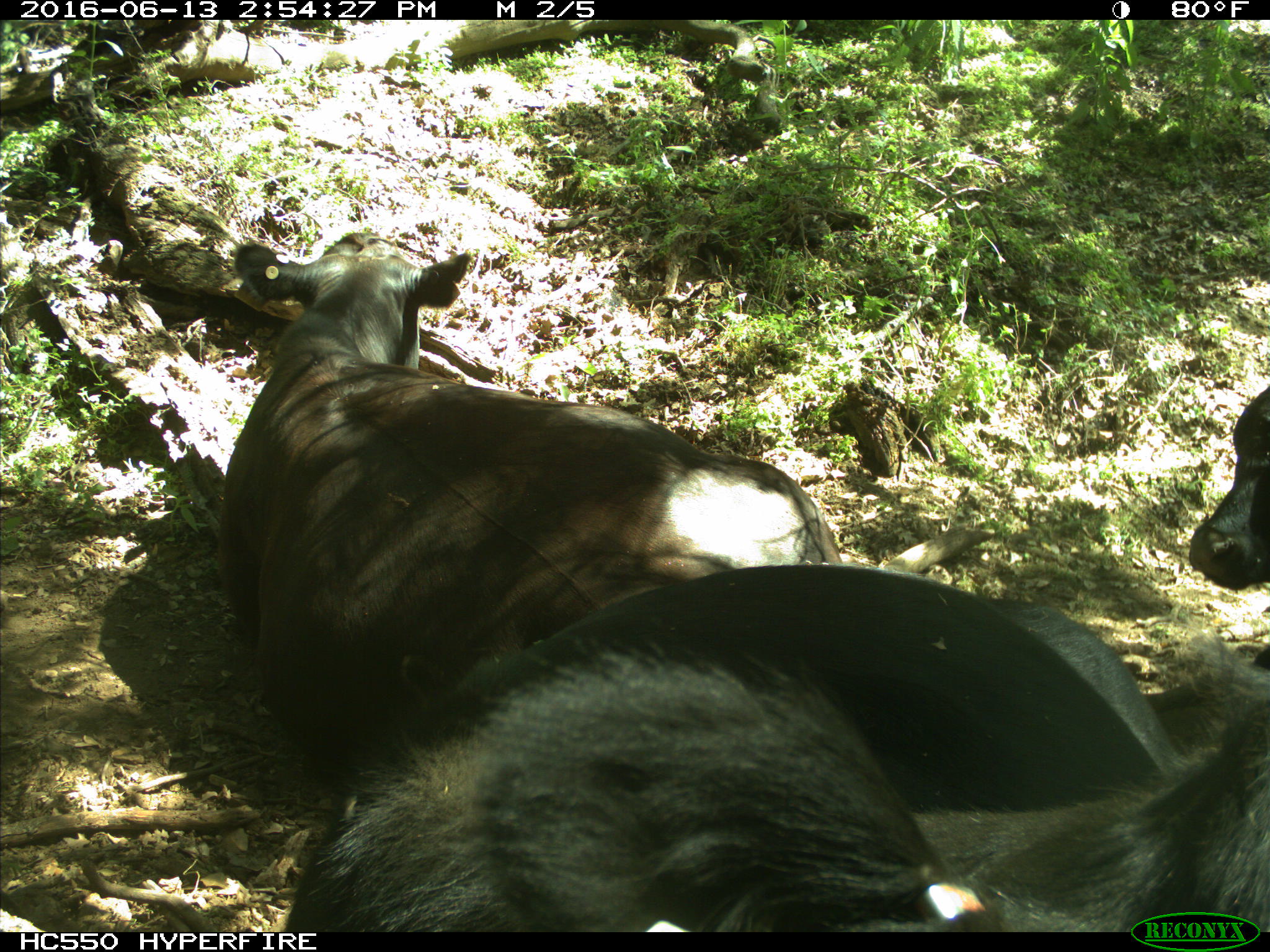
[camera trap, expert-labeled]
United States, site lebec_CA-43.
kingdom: Animalia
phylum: Chordata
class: Mammalia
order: Artiodactyla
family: Bovidae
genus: Bos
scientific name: Bos taurus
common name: domestic cow